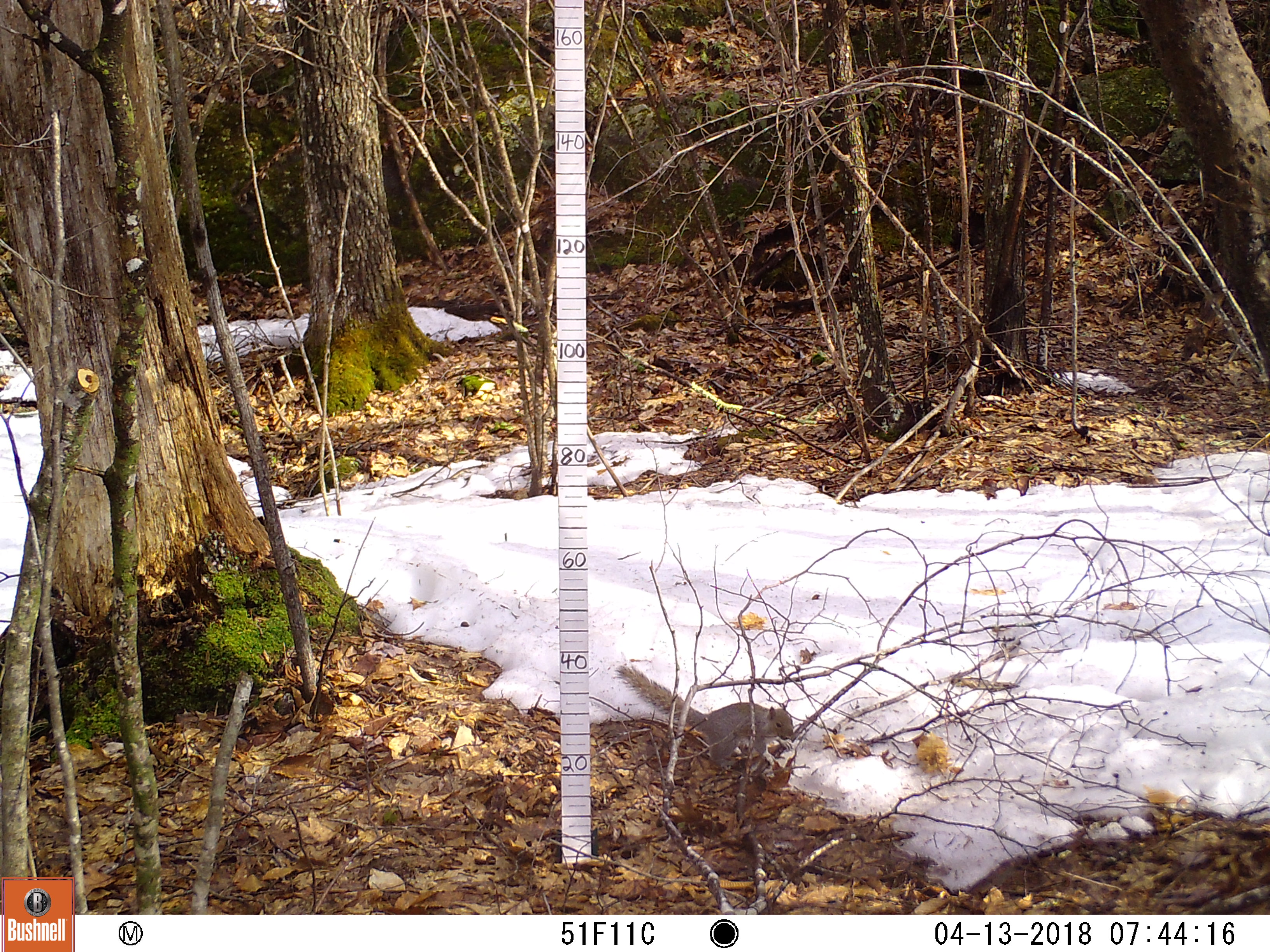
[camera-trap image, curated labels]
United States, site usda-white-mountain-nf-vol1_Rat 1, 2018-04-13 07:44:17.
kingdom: Animalia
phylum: Chordata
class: Mammalia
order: Rodentia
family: Sciuridae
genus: Sciurus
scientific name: Sciurus carolinensis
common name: gray squirrel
Gray squirrel (Sciurus carolinensis).